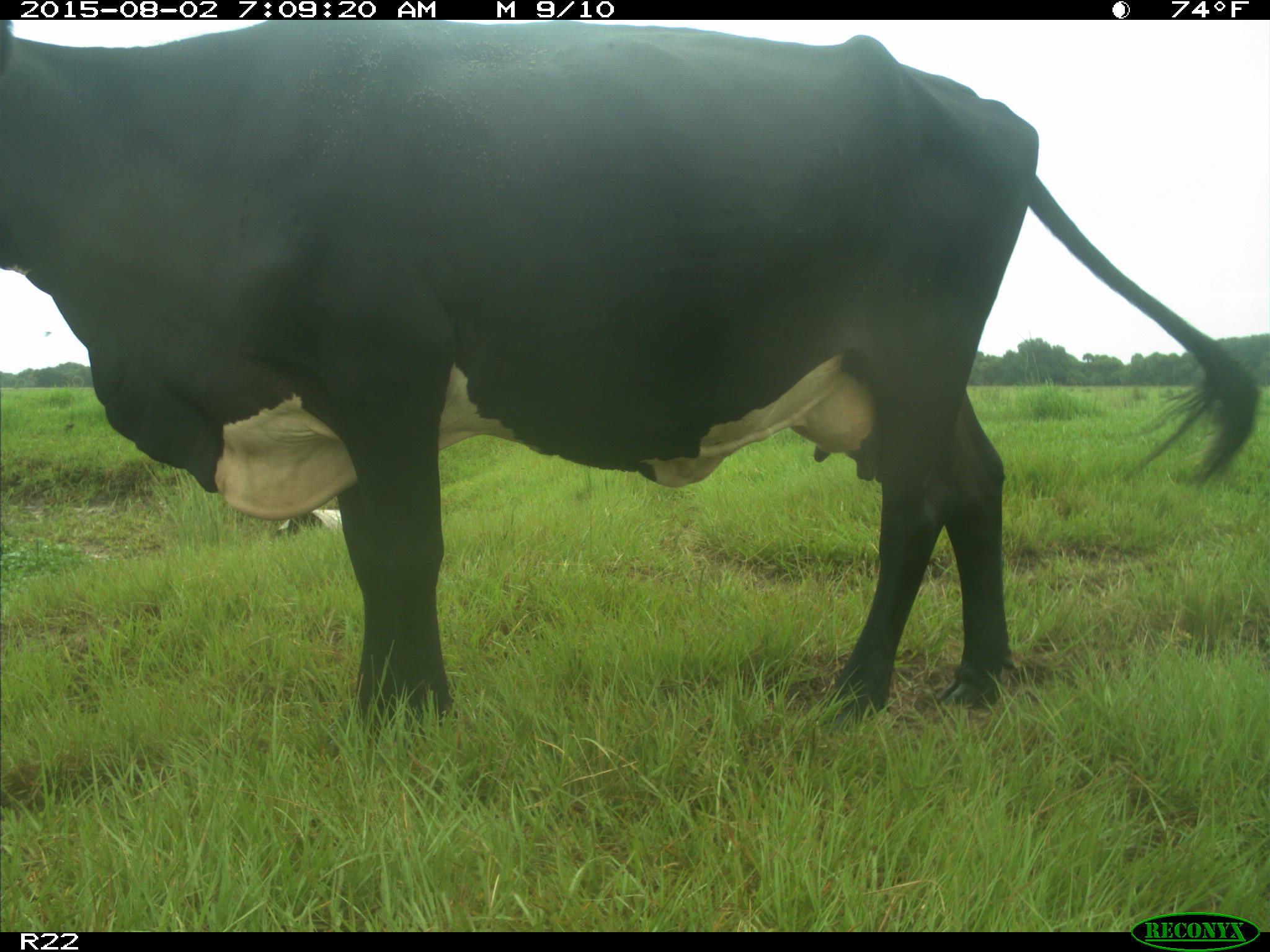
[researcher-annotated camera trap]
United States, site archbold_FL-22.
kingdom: Animalia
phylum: Chordata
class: Mammalia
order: Artiodactyla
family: Bovidae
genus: Bos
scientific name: Bos taurus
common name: domestic cow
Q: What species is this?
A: Bos taurus (domestic cow).